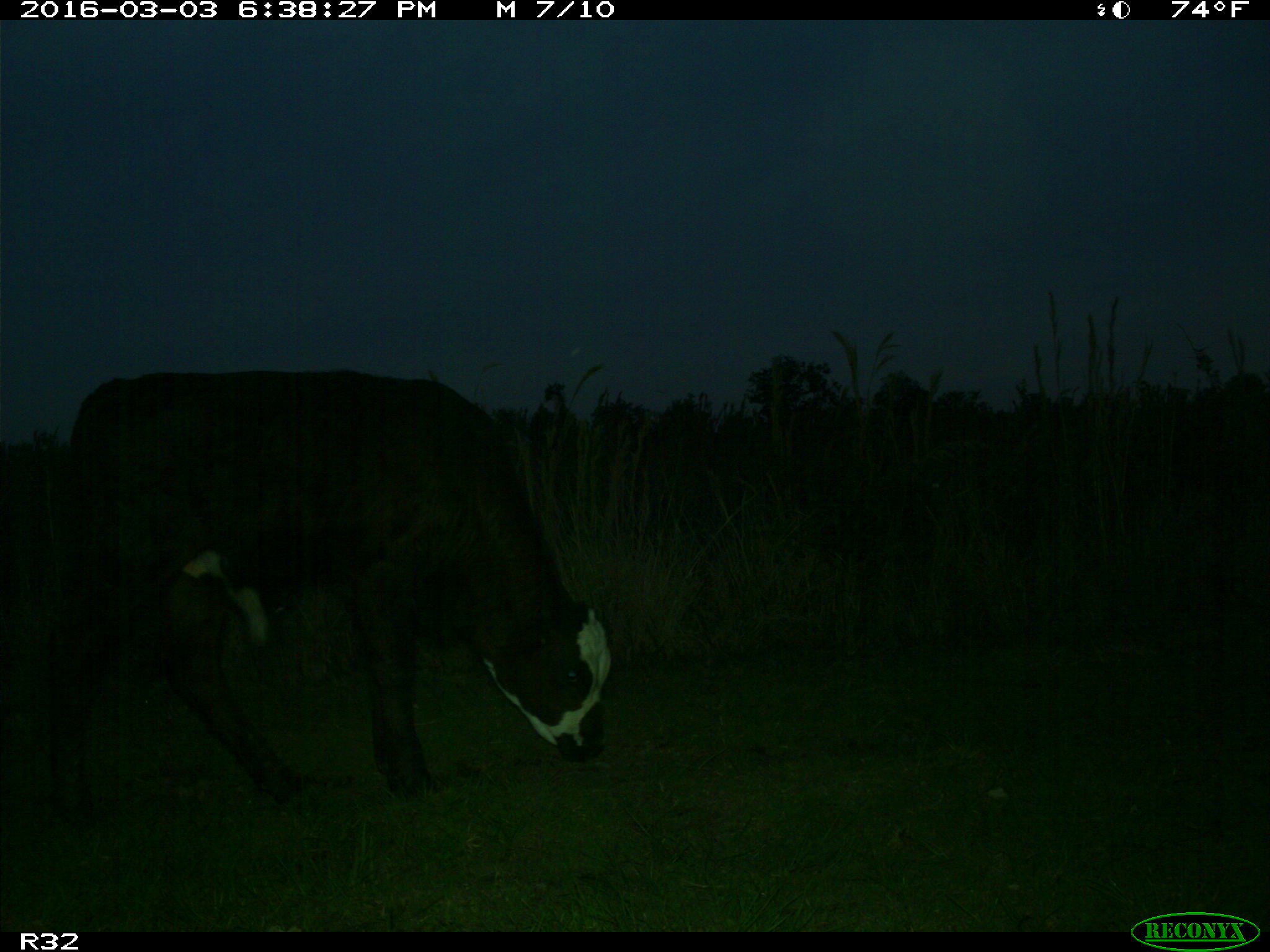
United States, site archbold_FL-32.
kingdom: Animalia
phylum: Chordata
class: Mammalia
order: Artiodactyla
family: Bovidae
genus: Bos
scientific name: Bos taurus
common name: domestic cow